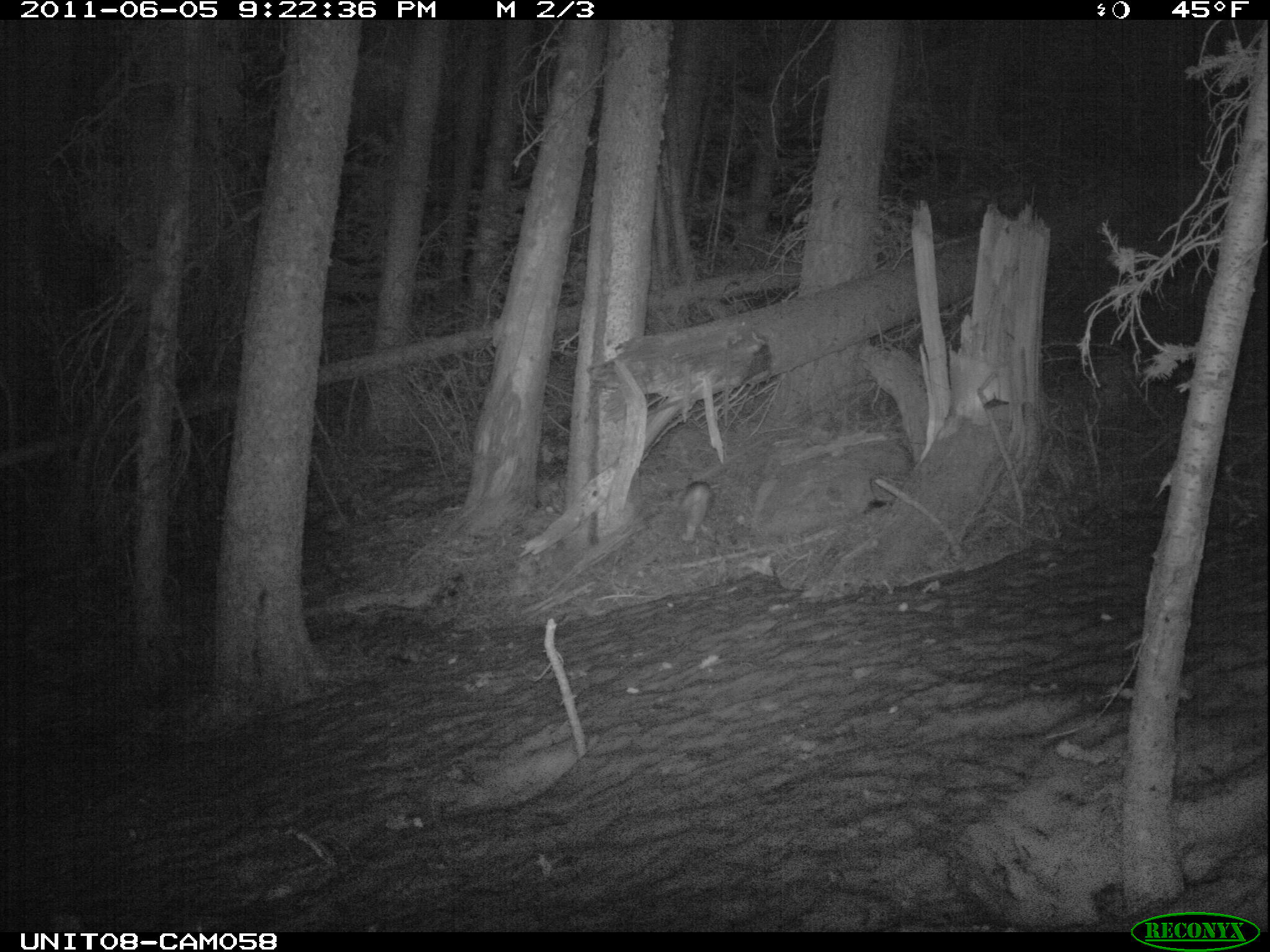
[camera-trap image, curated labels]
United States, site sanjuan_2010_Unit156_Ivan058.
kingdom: Animalia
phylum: Chordata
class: Mammalia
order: Lagomorpha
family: Leporidae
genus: Lepus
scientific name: Lepus americanus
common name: snowshoe hare